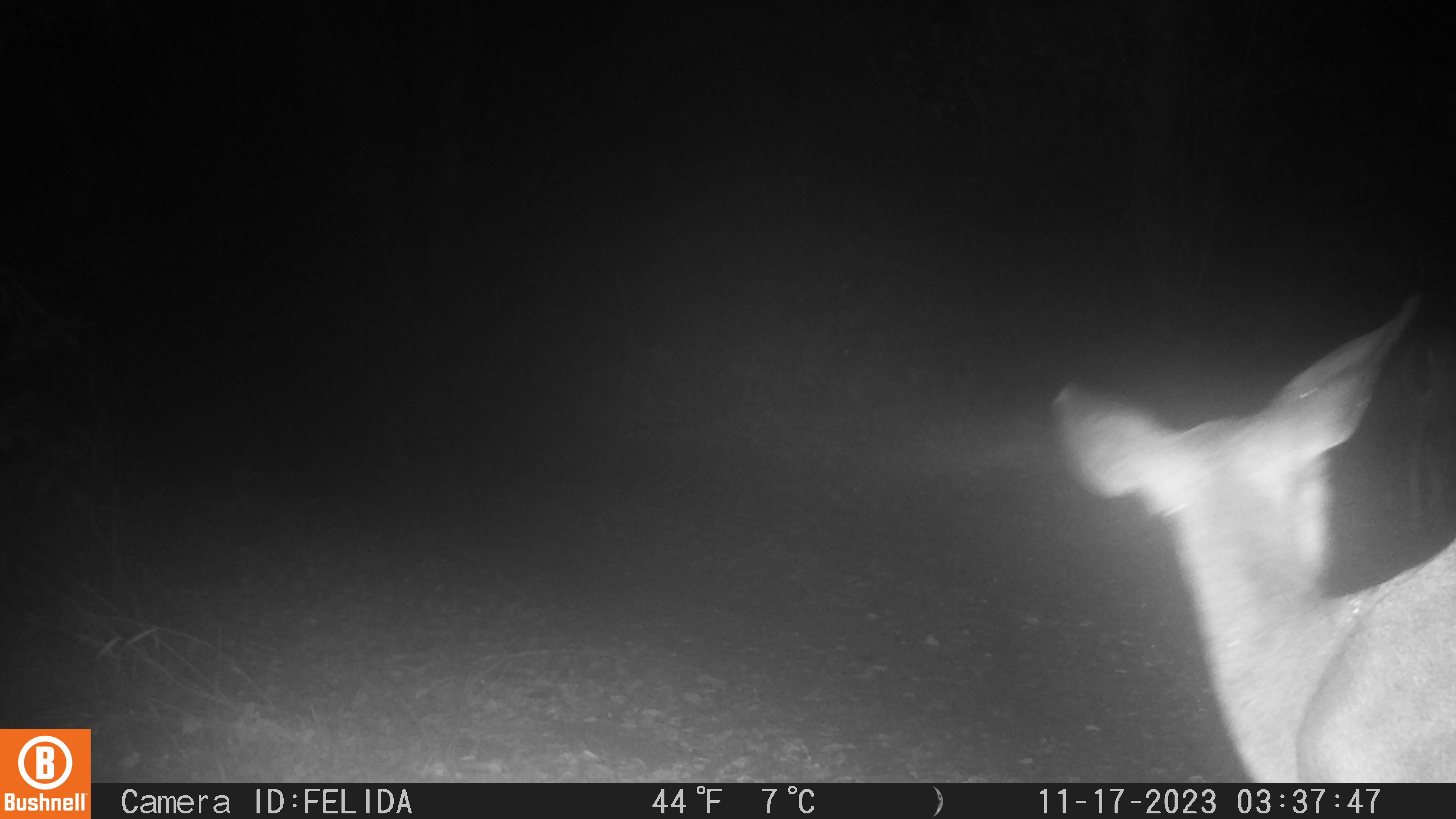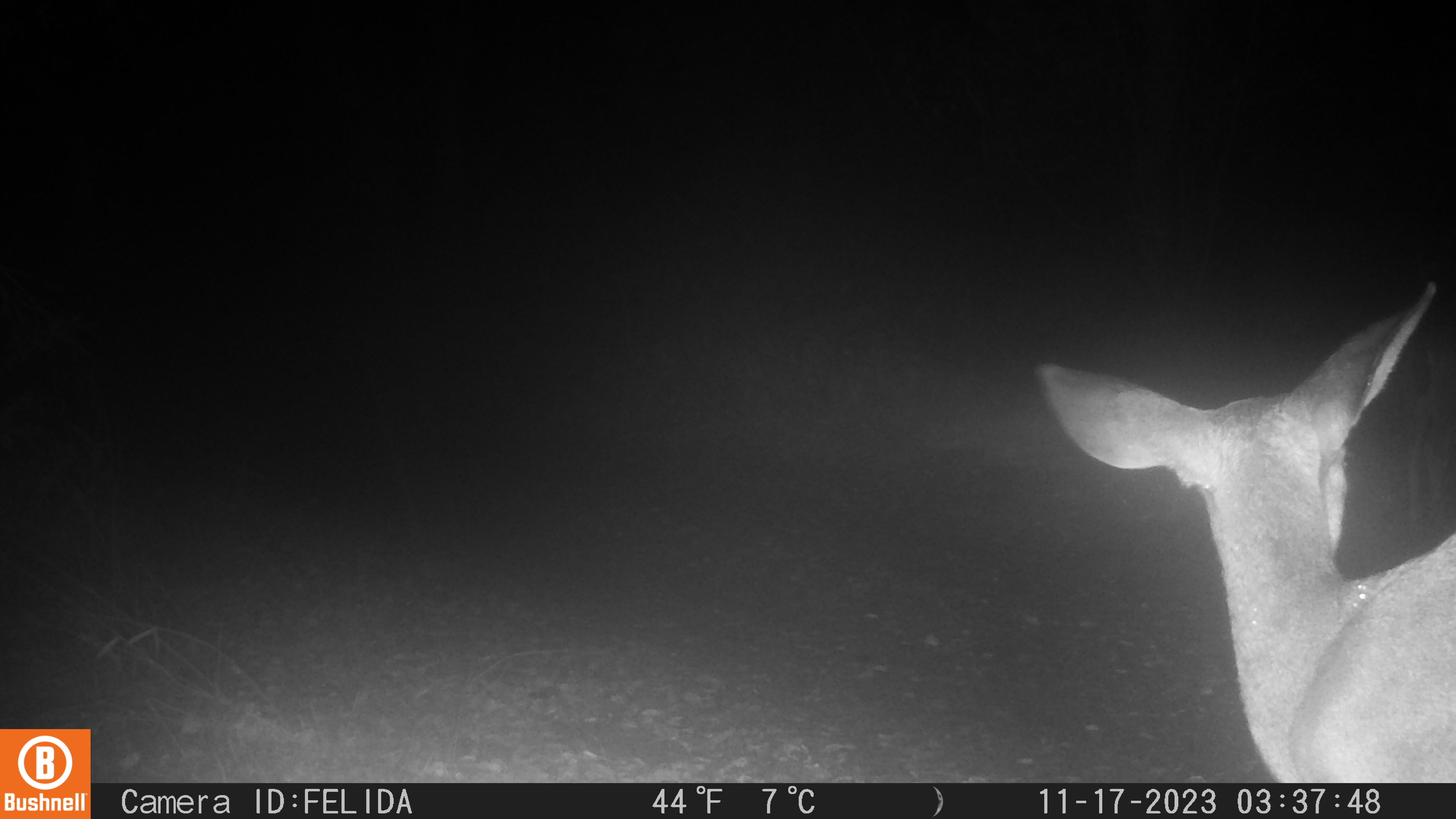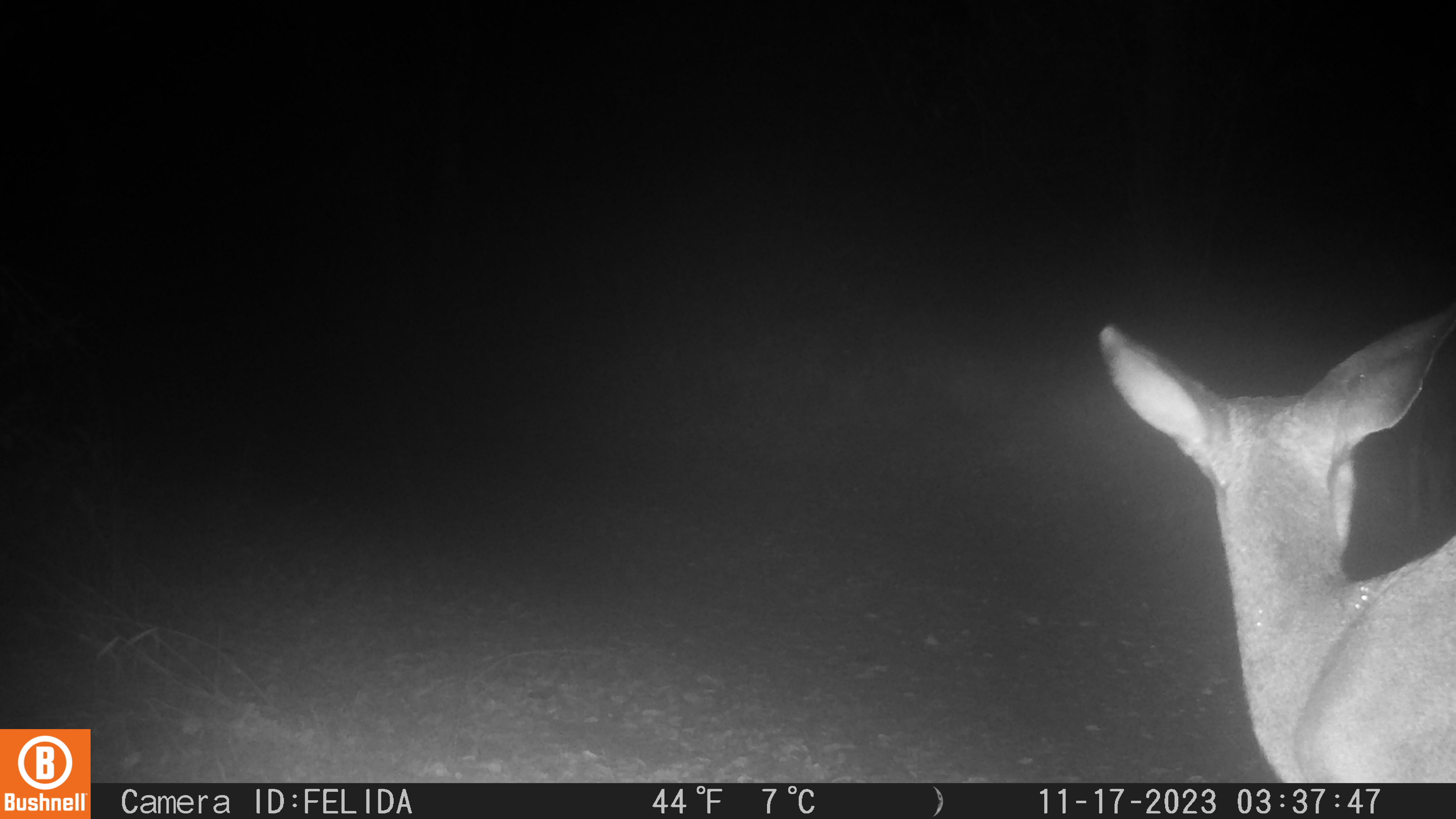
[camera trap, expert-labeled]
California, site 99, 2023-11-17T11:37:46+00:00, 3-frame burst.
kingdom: Animalia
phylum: Chordata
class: Mammalia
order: Artiodactyla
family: Cervidae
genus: Odocoileus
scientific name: Odocoileus hemionus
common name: mule deer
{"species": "mule deer (Odocoileus hemionus)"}